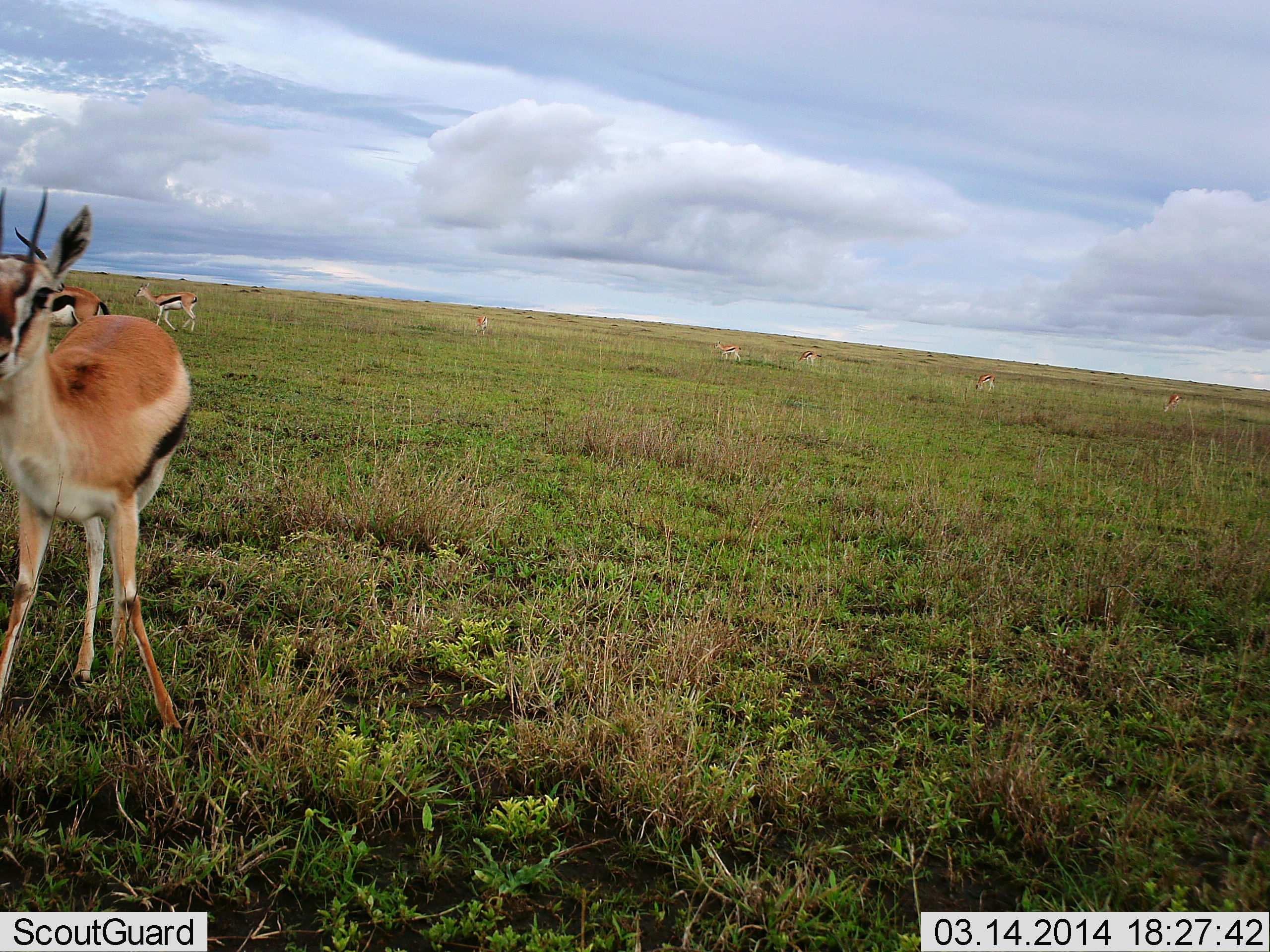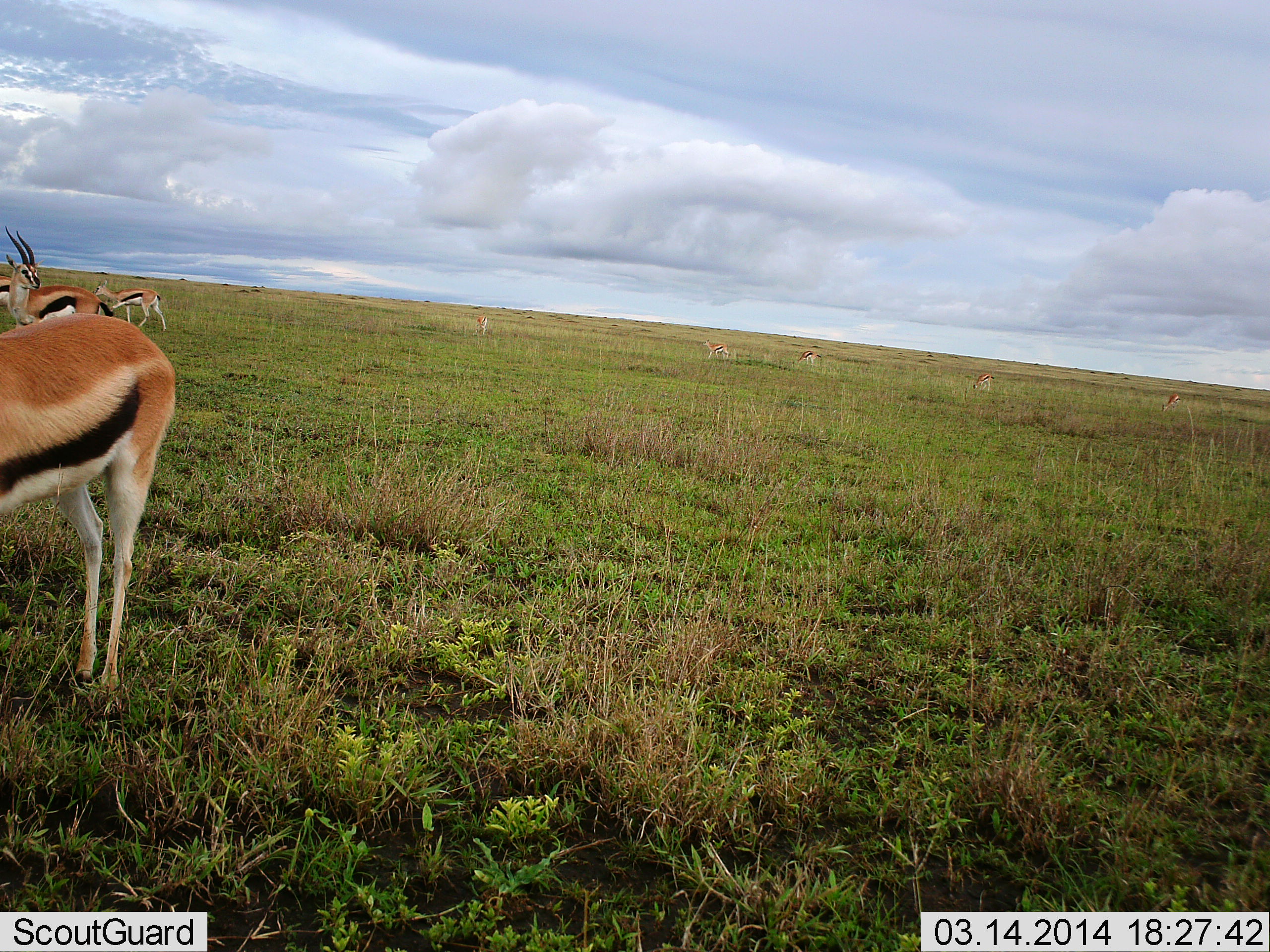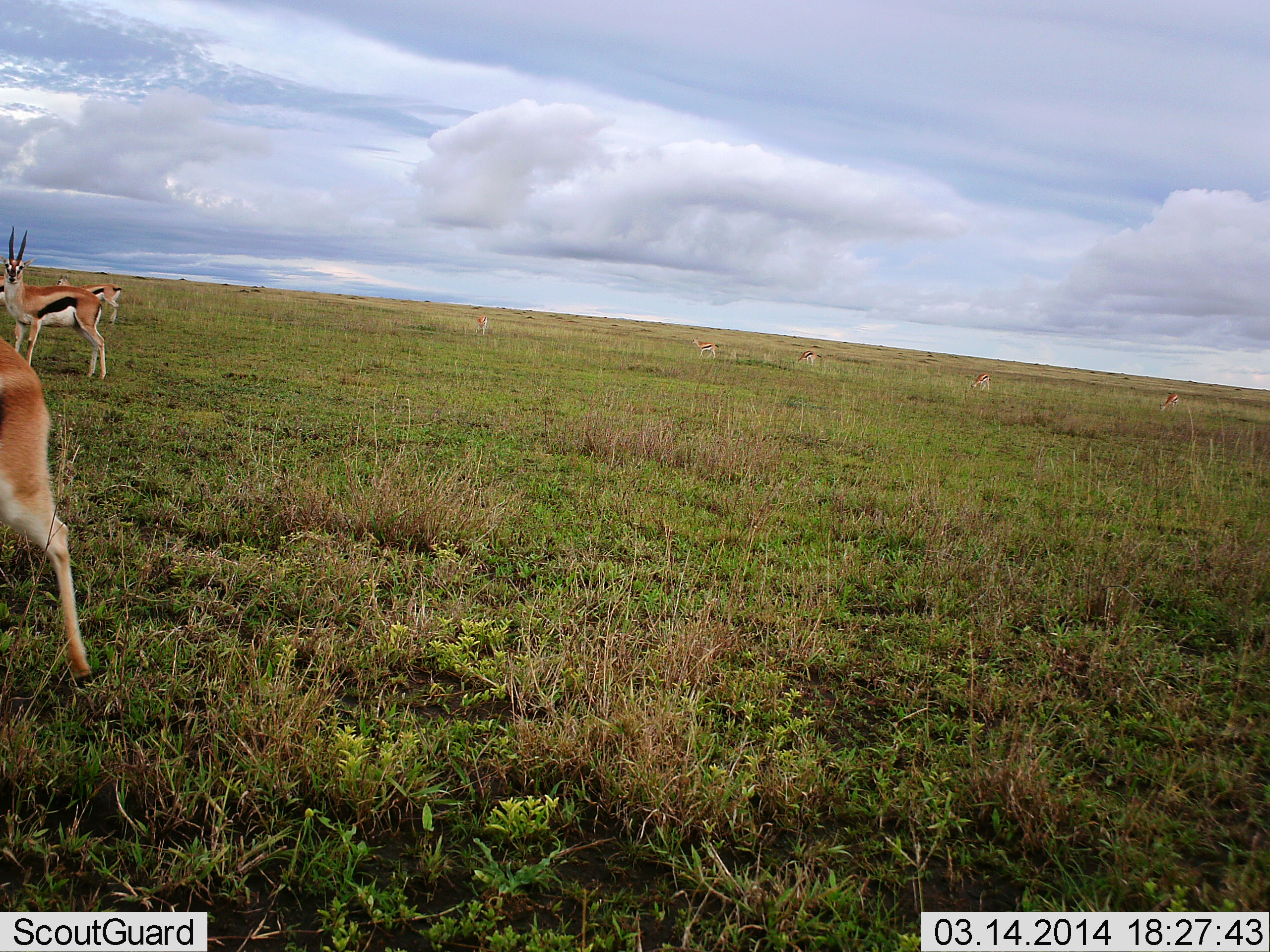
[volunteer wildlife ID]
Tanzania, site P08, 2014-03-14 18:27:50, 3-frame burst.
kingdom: Animalia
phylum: Chordata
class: Mammalia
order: Artiodactyla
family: Bovidae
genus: Eudorcas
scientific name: Eudorcas thomsonii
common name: thomson's gazelle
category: gazellethomsons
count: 8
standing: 90%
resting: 0%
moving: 70%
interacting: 0%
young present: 10%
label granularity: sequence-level